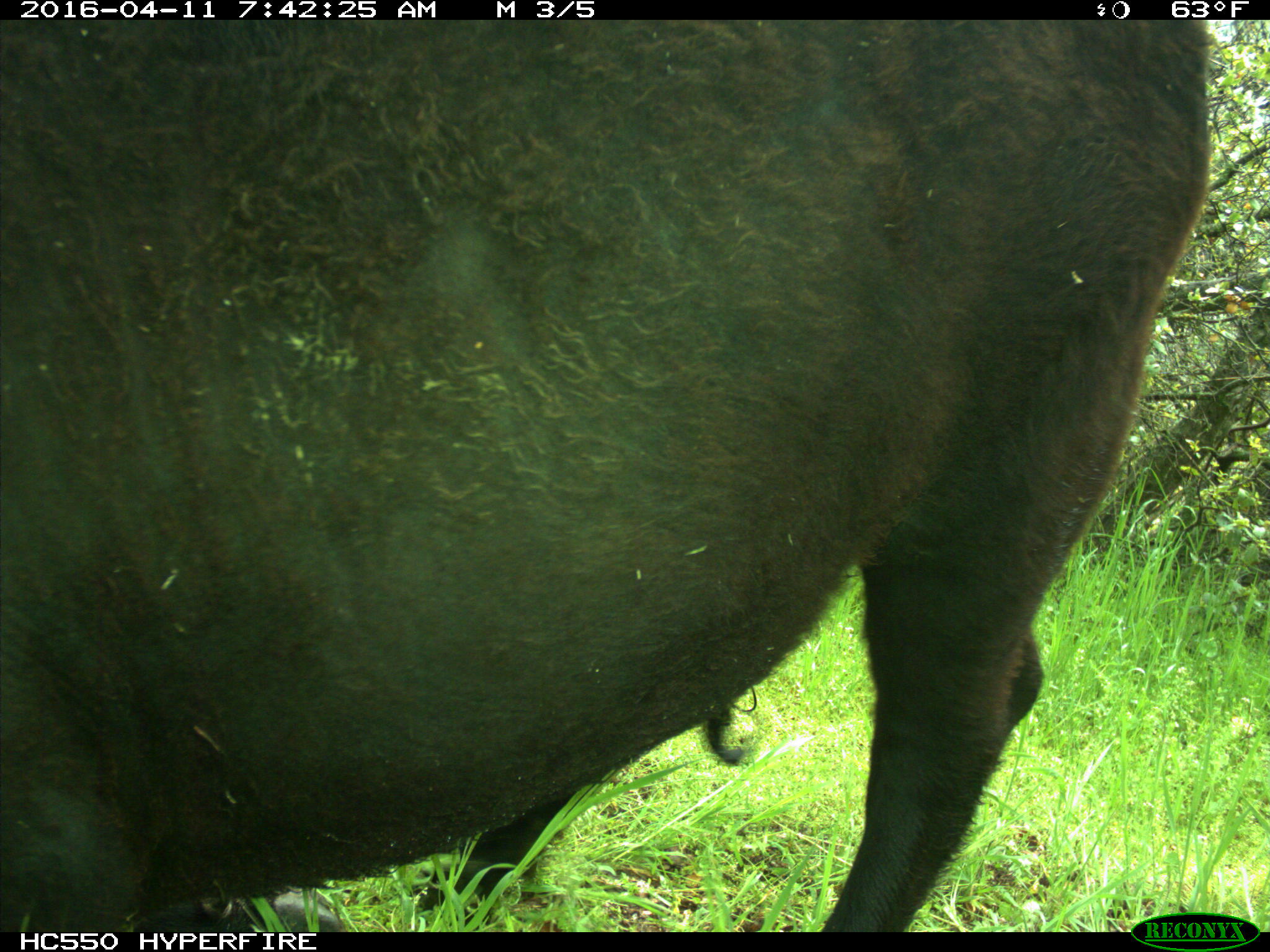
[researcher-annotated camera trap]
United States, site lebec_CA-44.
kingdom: Animalia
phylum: Chordata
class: Mammalia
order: Artiodactyla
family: Bovidae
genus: Bos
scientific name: Bos taurus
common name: domestic cow